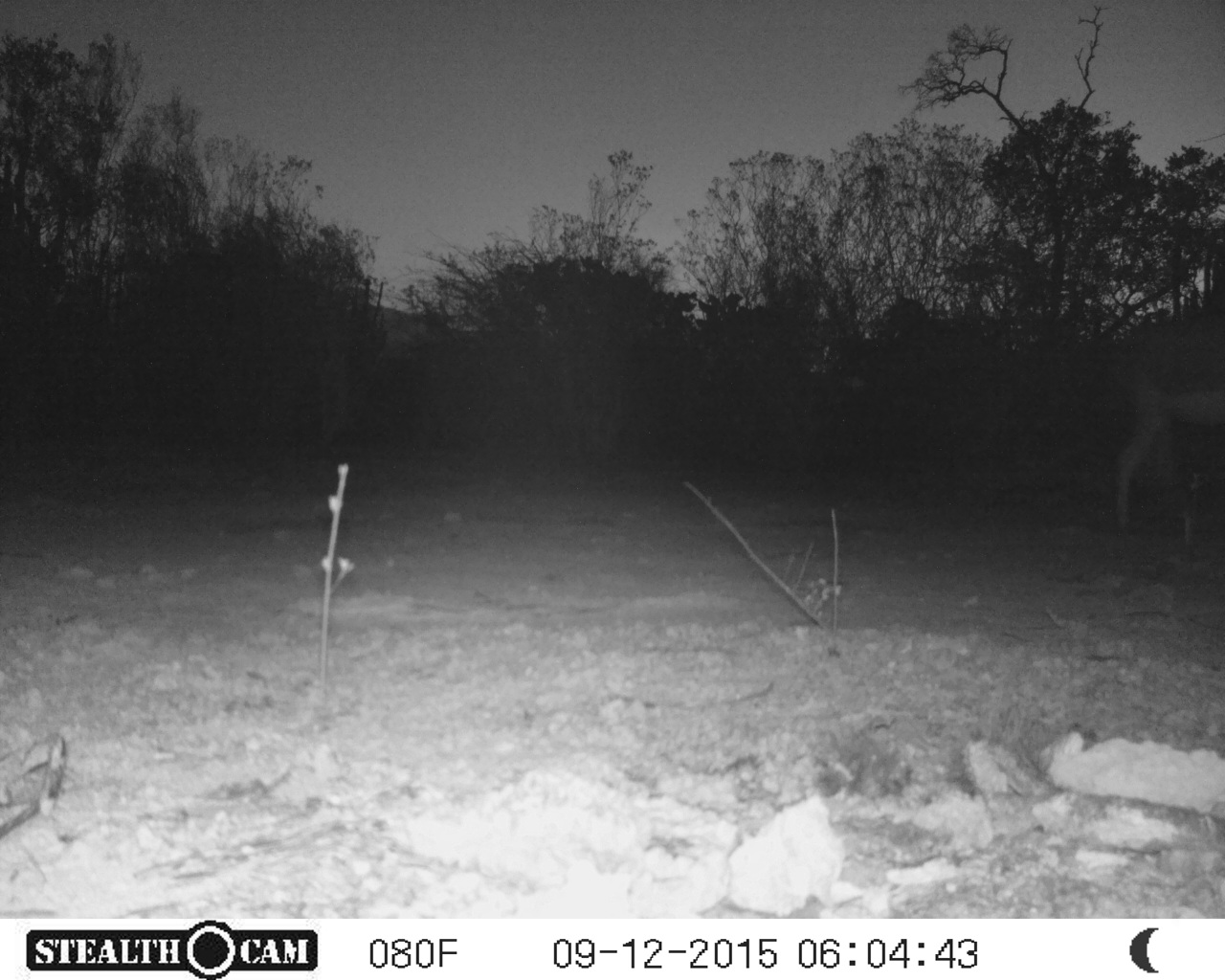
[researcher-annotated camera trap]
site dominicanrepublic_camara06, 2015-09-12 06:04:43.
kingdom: Animalia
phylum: Chordata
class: Mammalia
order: Perissodactyla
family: Equidae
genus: Equus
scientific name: Equus asinus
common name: donkey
Donkey (Equus asinus).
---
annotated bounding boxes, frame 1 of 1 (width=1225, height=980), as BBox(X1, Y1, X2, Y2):
donkey: BBox(1107, 315, 1225, 551)